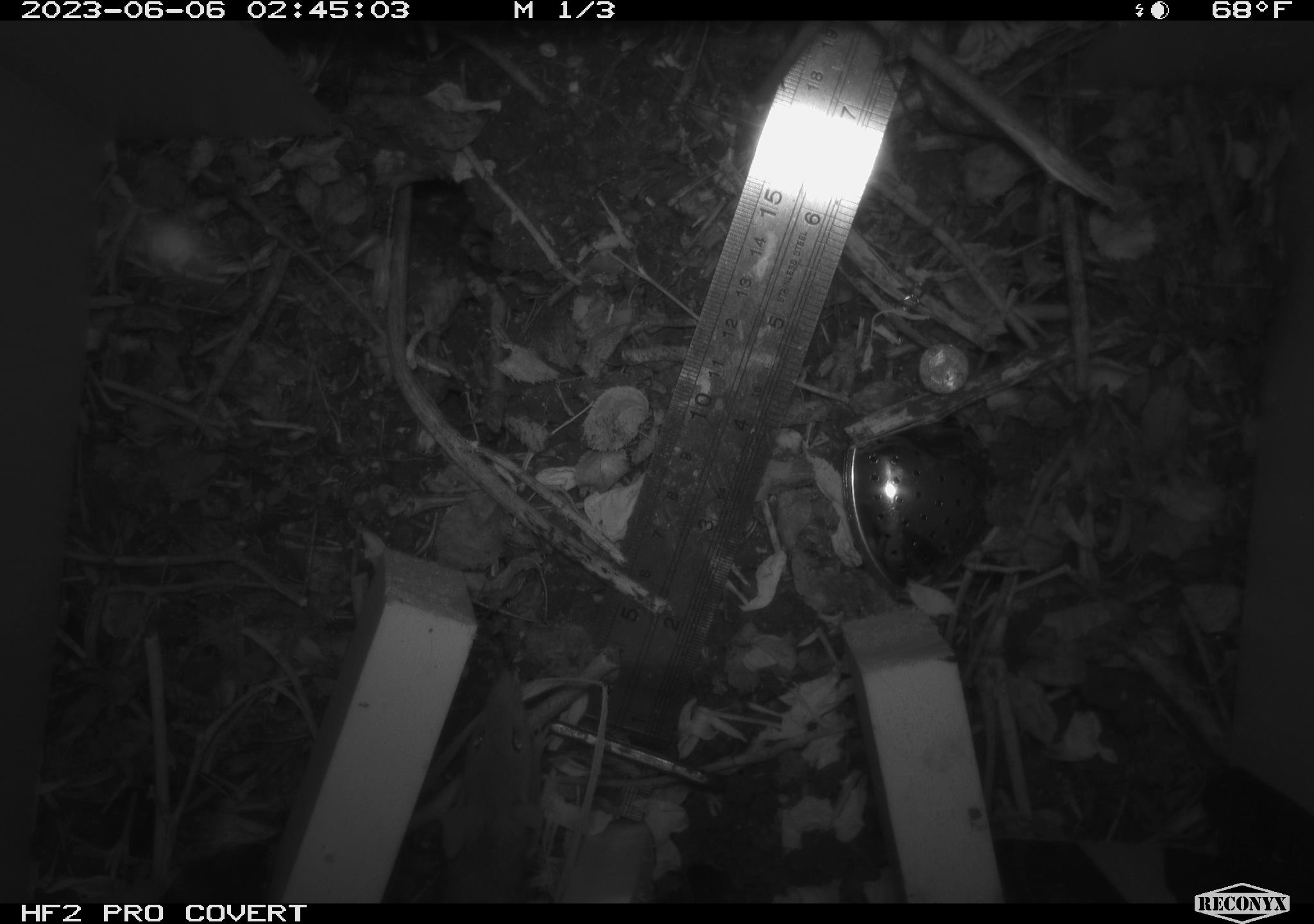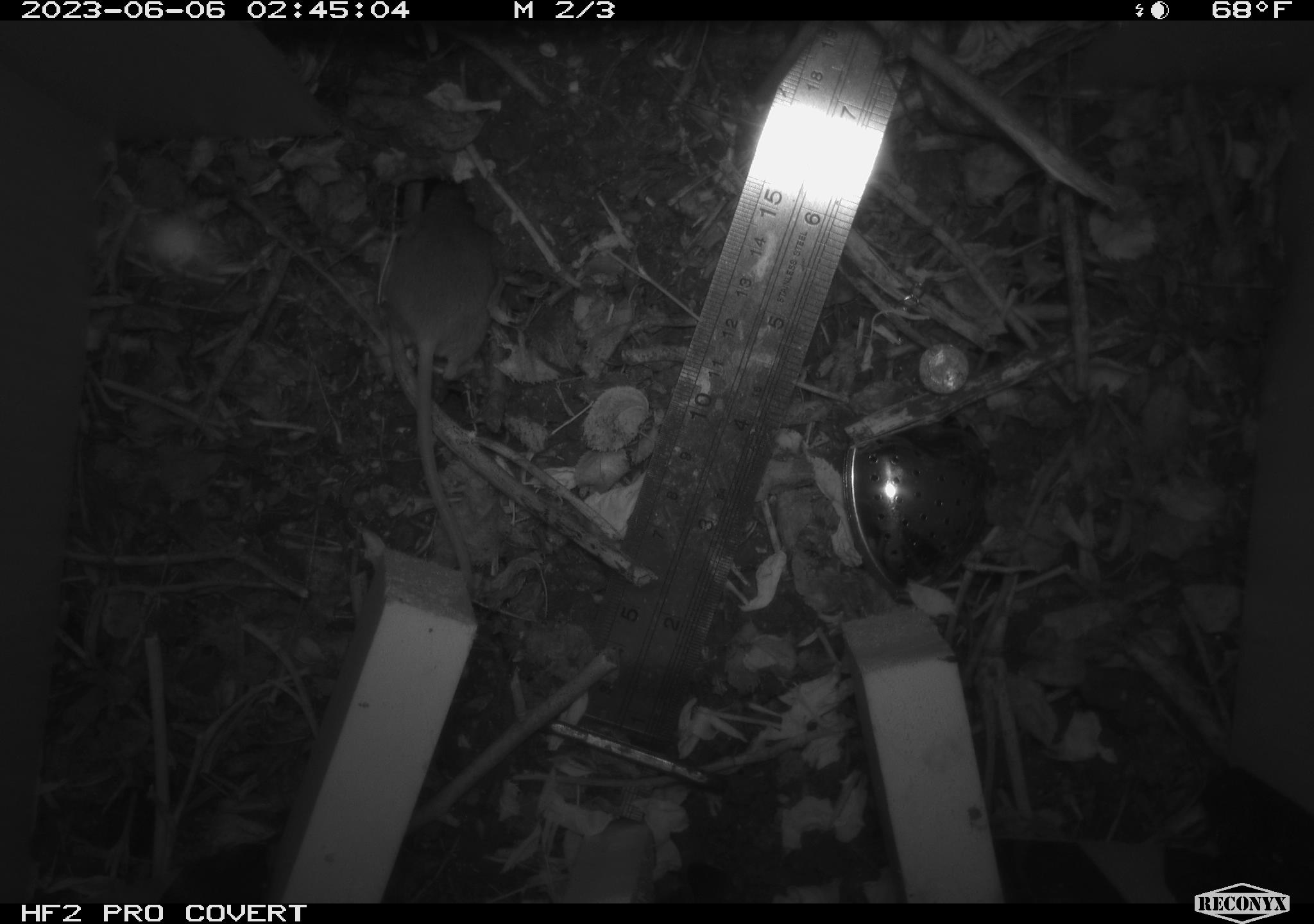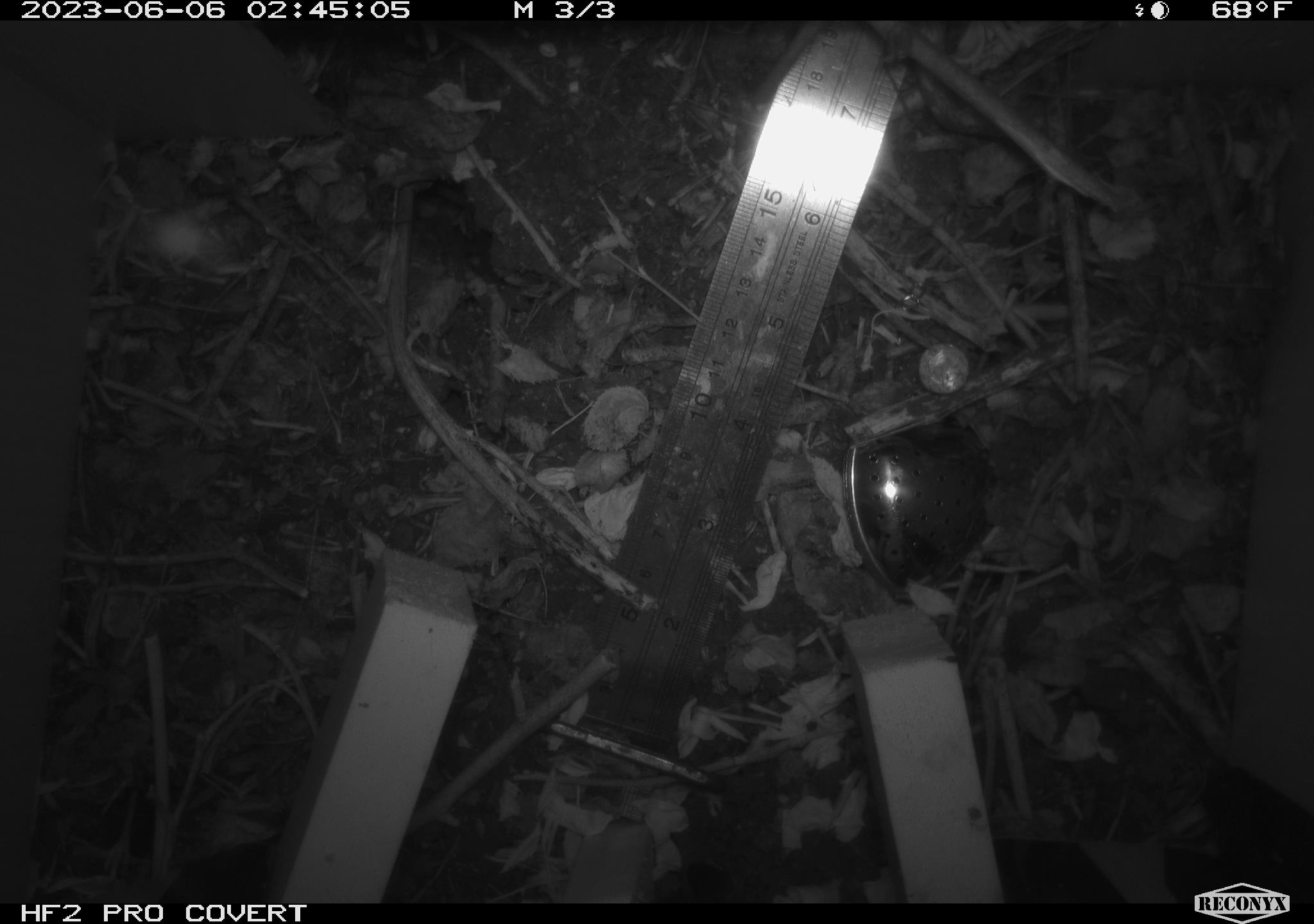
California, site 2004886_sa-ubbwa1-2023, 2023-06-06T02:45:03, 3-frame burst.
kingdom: Animalia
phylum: Chordata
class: Mammalia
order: Rodentia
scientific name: Rodentia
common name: rodent